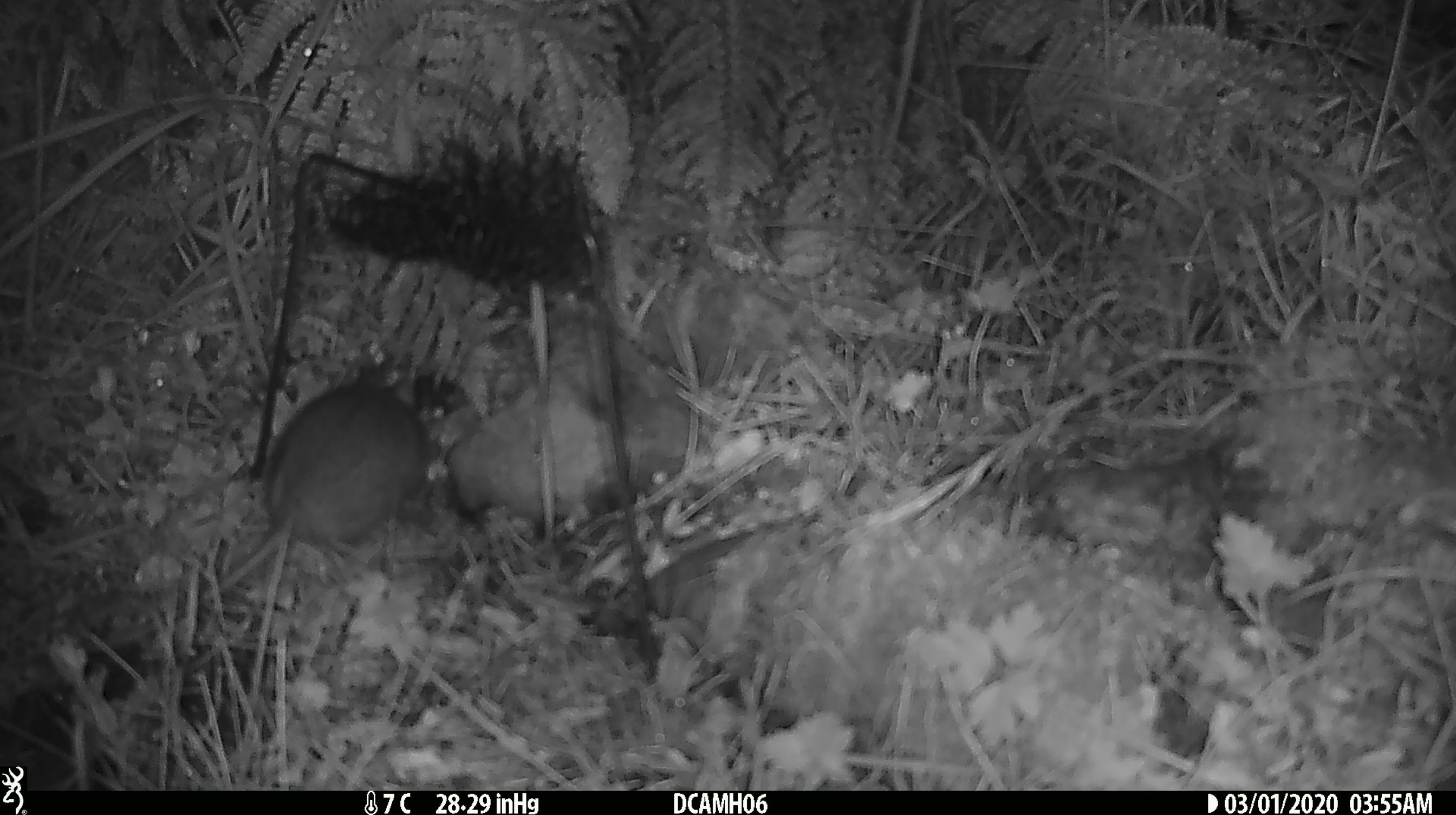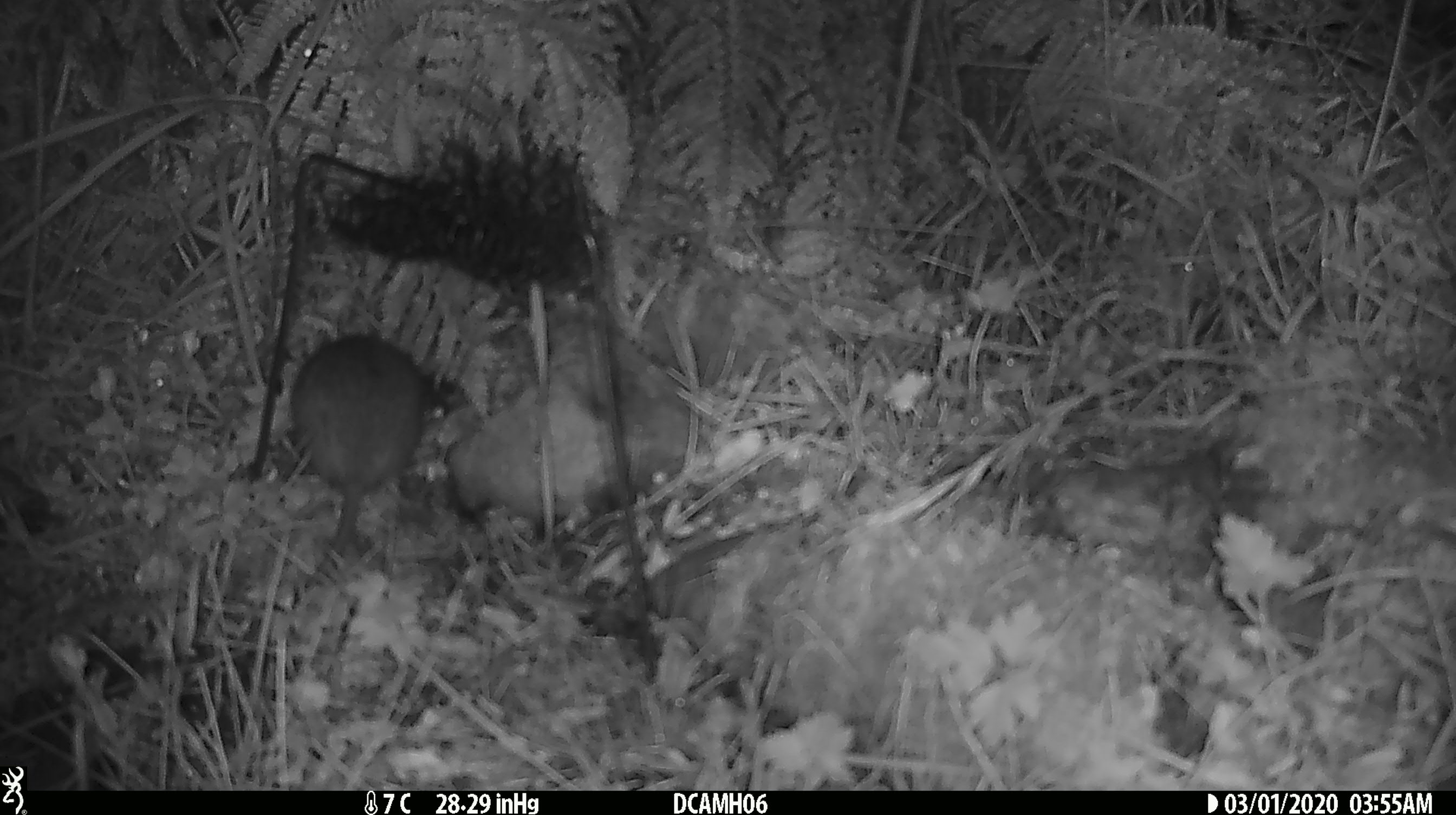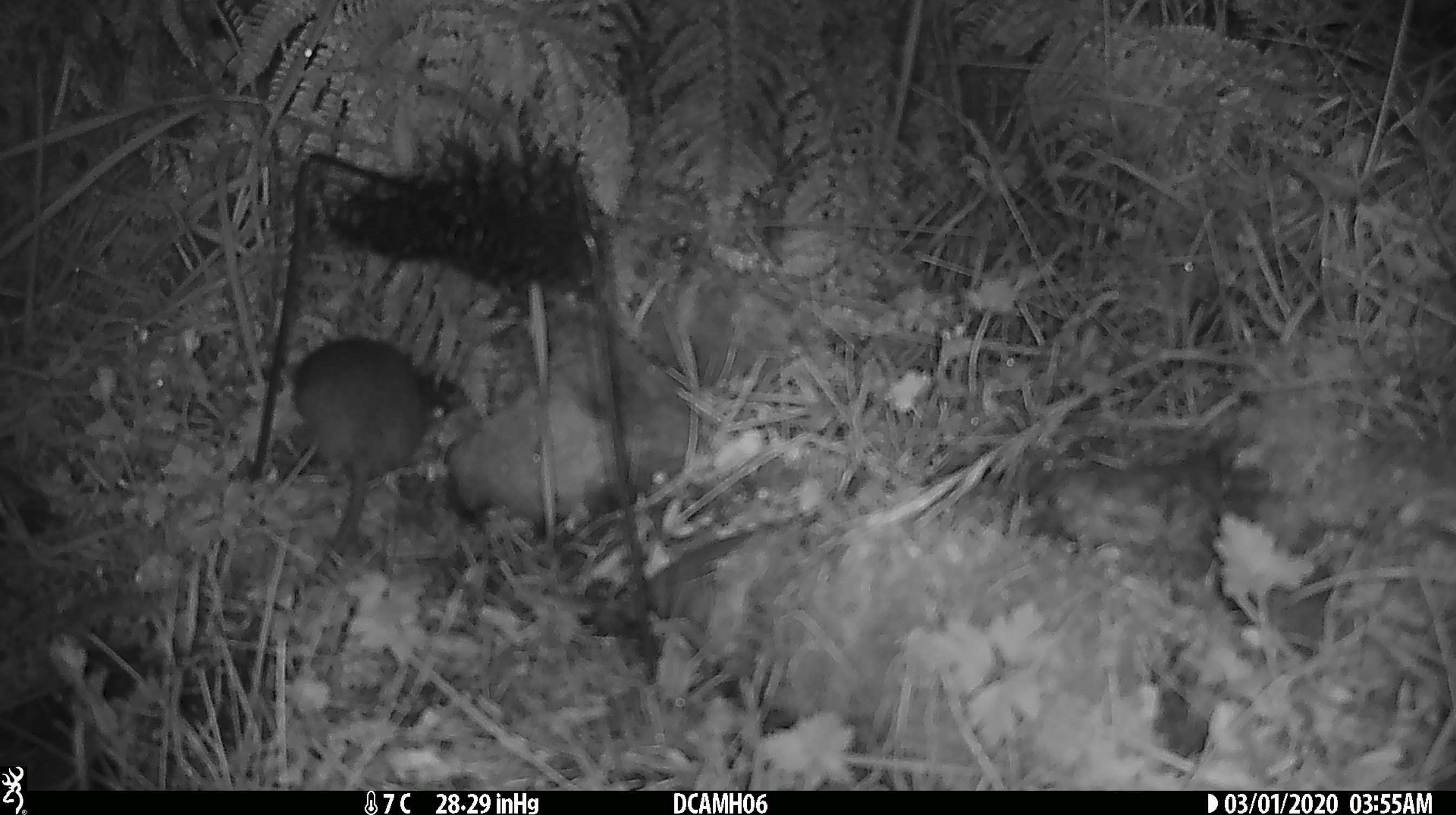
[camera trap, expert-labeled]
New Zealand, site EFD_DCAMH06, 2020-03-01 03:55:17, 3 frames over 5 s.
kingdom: Animalia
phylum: Chordata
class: Mammalia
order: Rodentia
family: Muridae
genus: Rattus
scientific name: Rattus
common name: rat